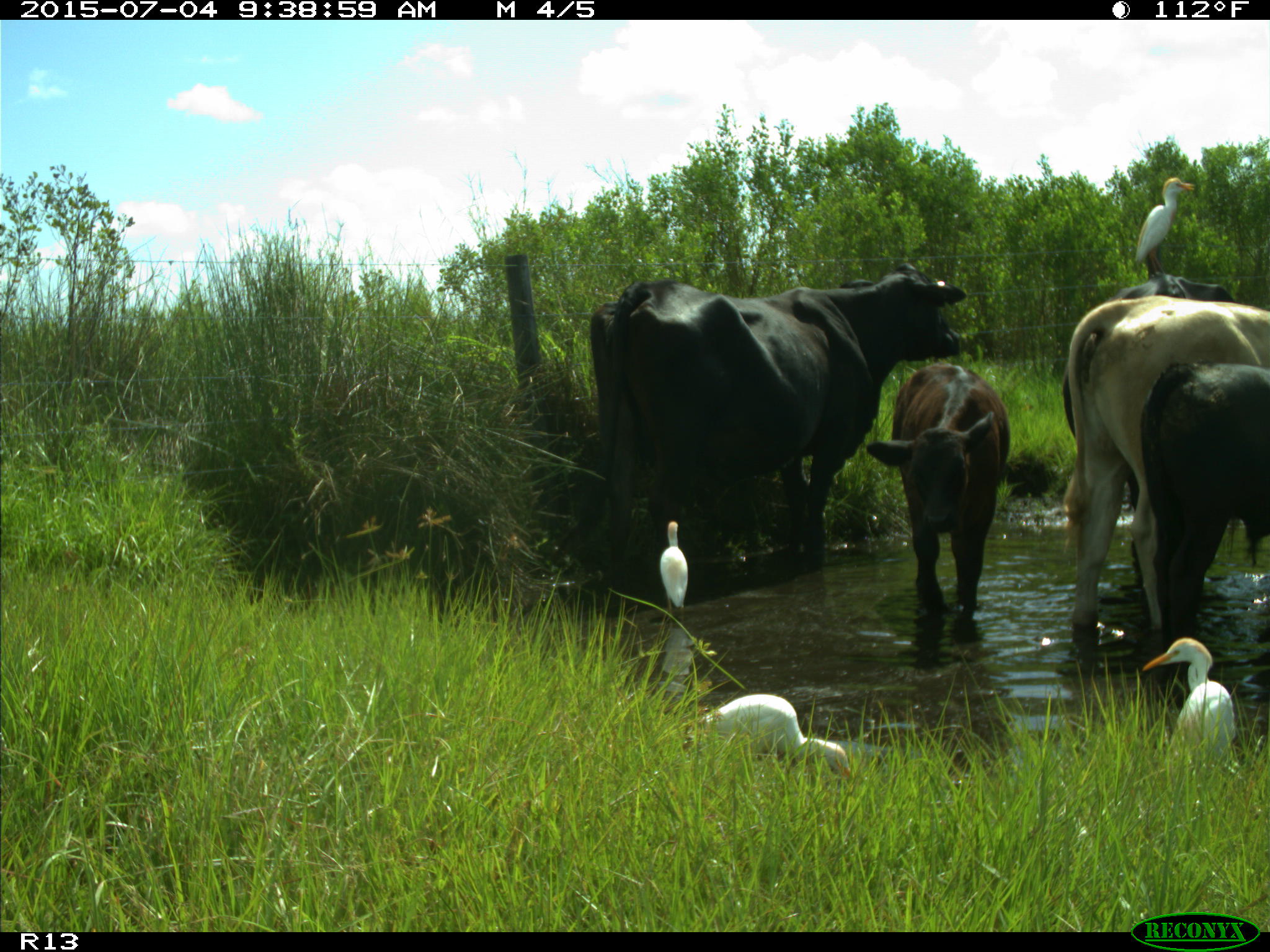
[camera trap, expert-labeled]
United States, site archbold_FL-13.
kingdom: Animalia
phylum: Chordata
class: Mammalia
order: Artiodactyla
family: Bovidae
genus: Bos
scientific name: Bos taurus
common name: domestic cow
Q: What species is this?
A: Bos taurus (domestic cow).